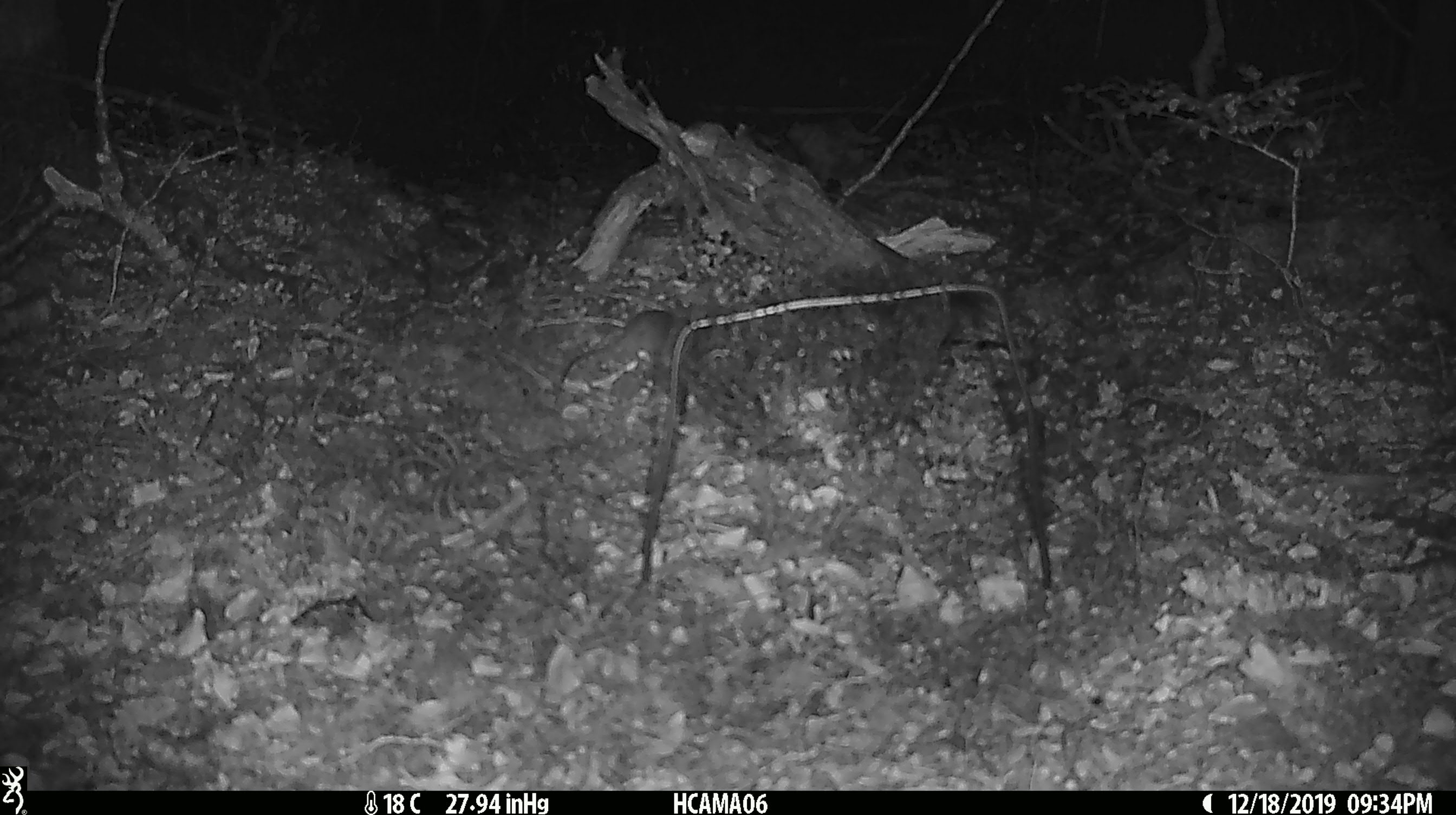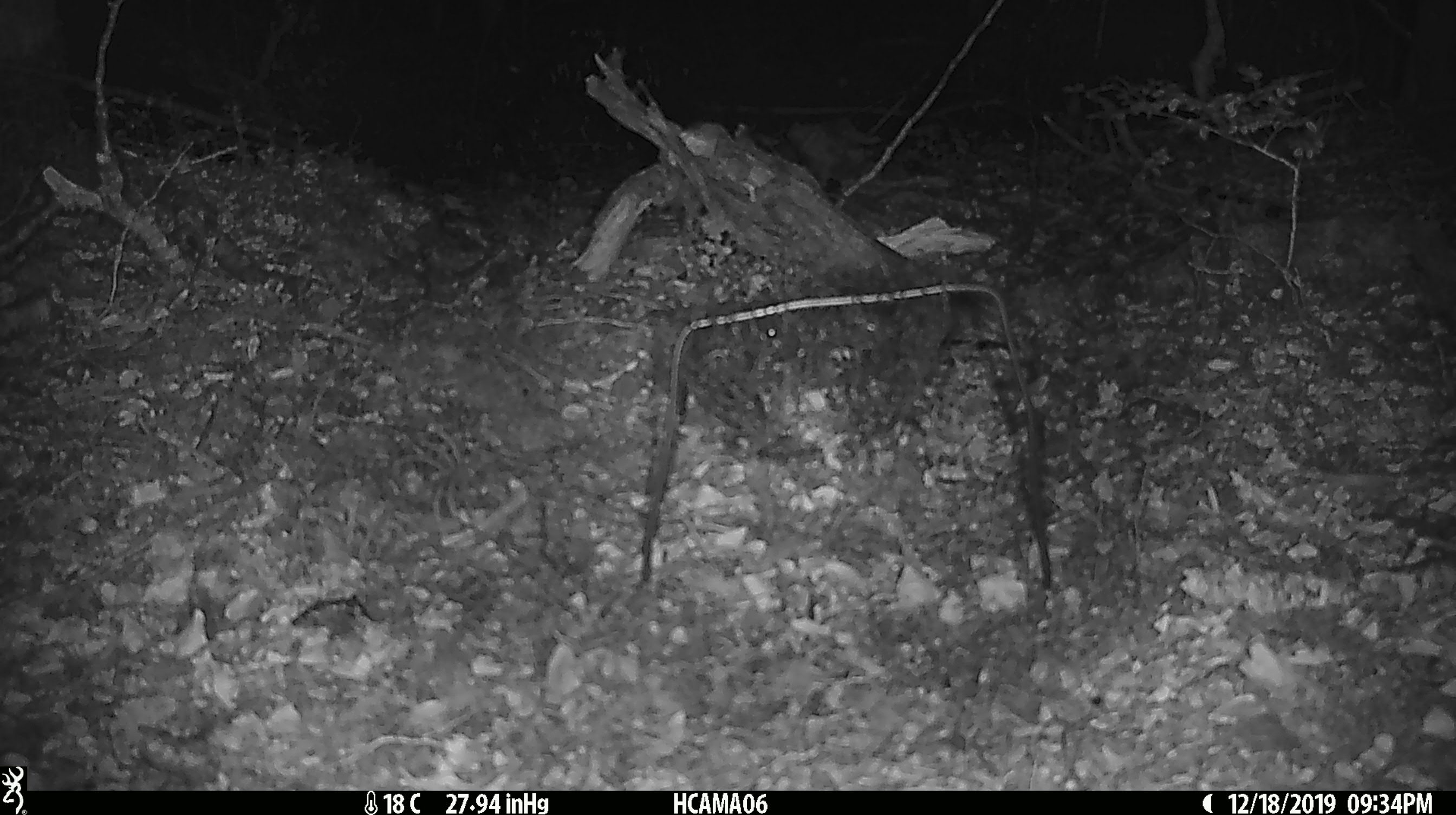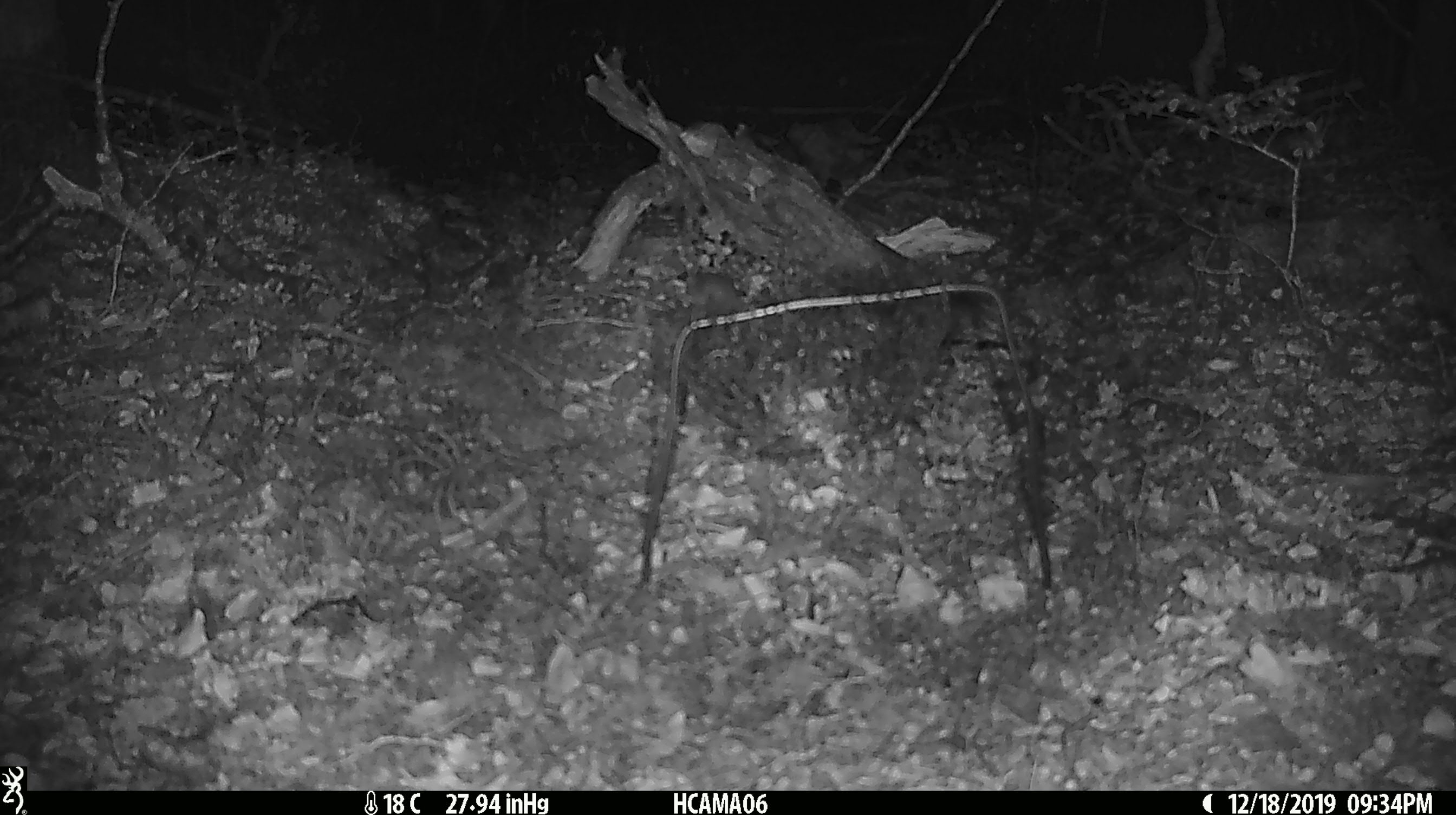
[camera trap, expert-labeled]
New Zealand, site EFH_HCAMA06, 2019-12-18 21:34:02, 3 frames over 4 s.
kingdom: Animalia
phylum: Chordata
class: Mammalia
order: Rodentia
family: Muridae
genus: Mus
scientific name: Mus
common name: mouse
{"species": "mouse (Mus)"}